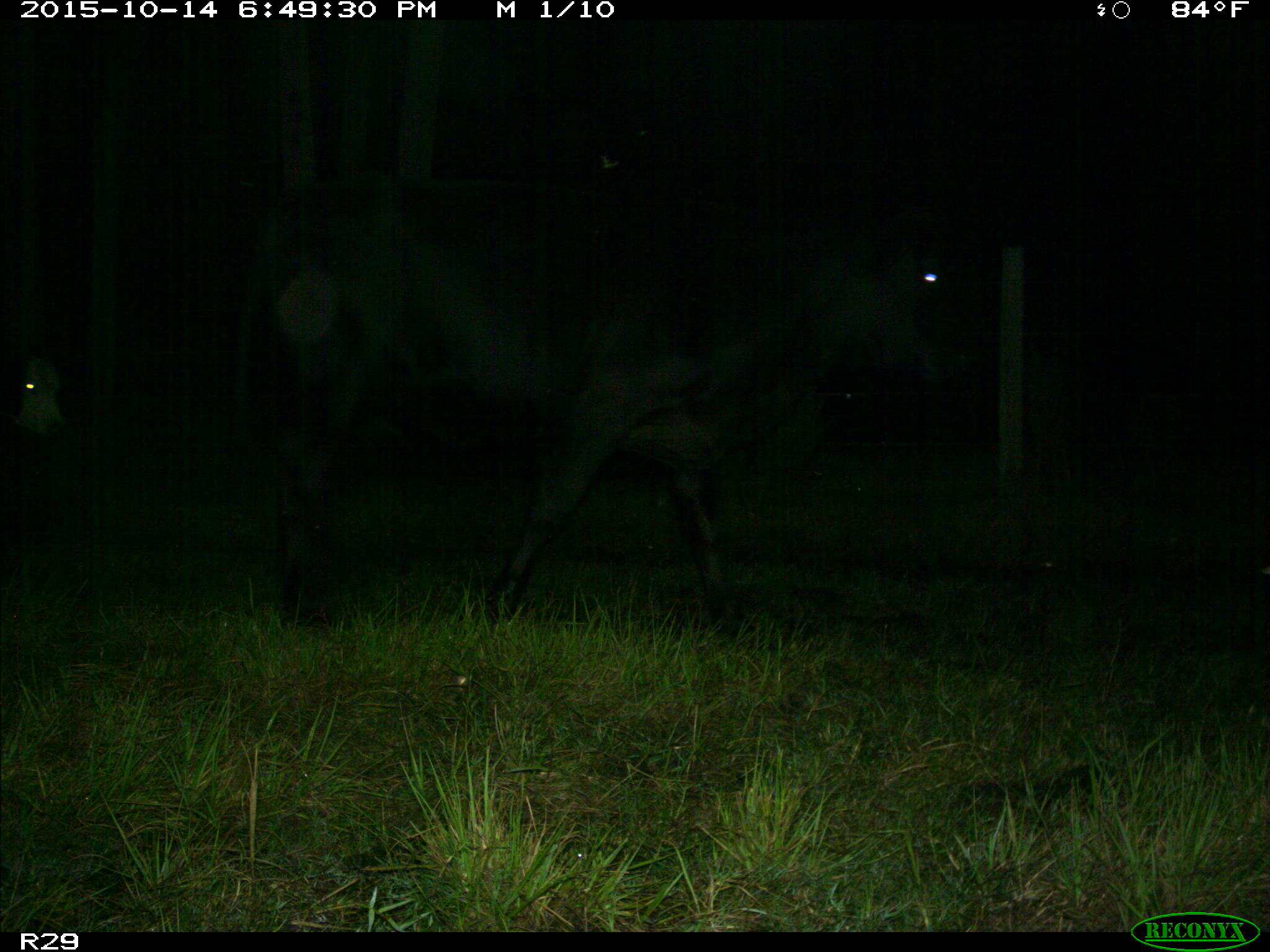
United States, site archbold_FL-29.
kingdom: Animalia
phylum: Chordata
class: Mammalia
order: Artiodactyla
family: Bovidae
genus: Bos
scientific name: Bos taurus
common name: domestic cow